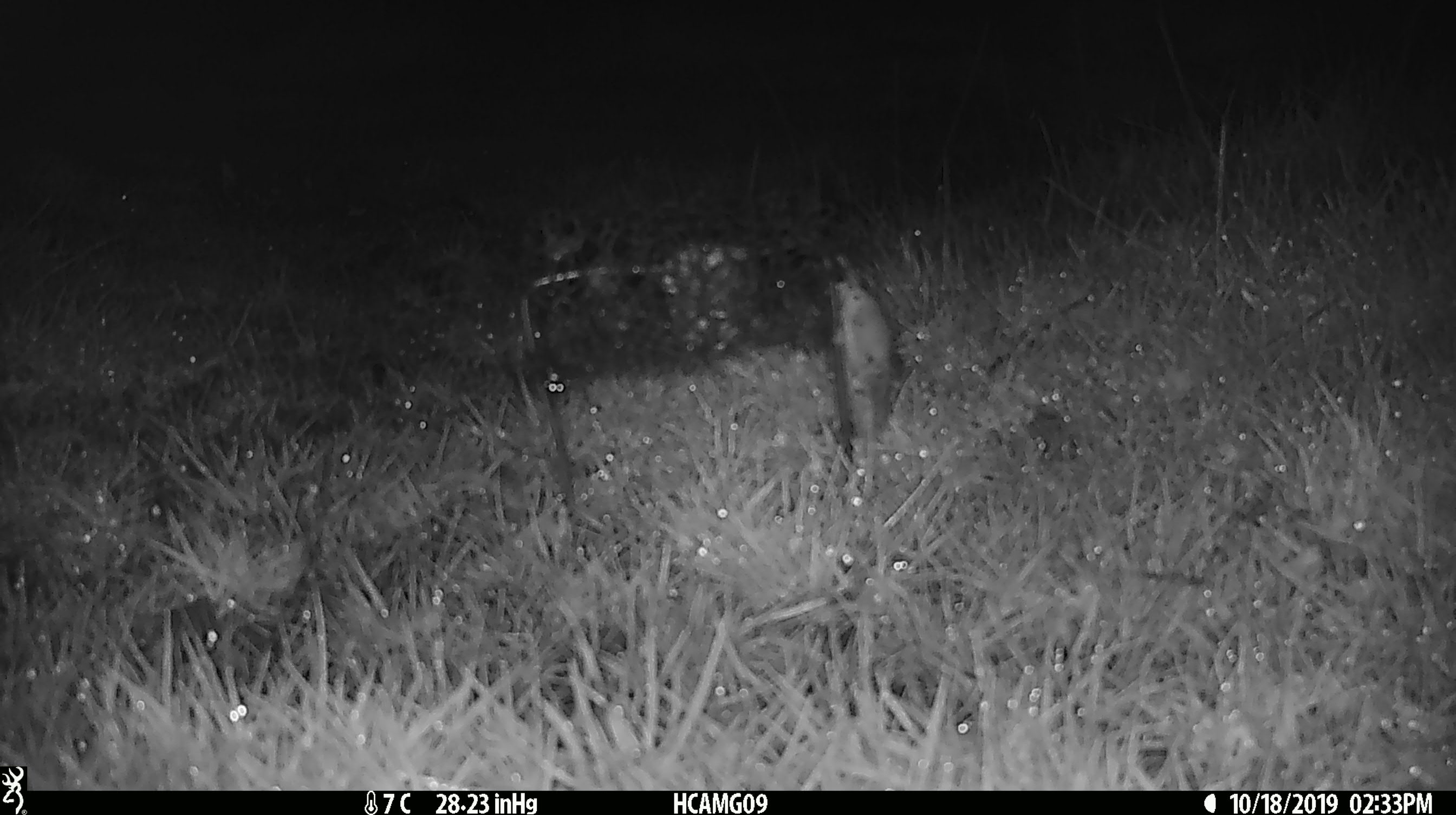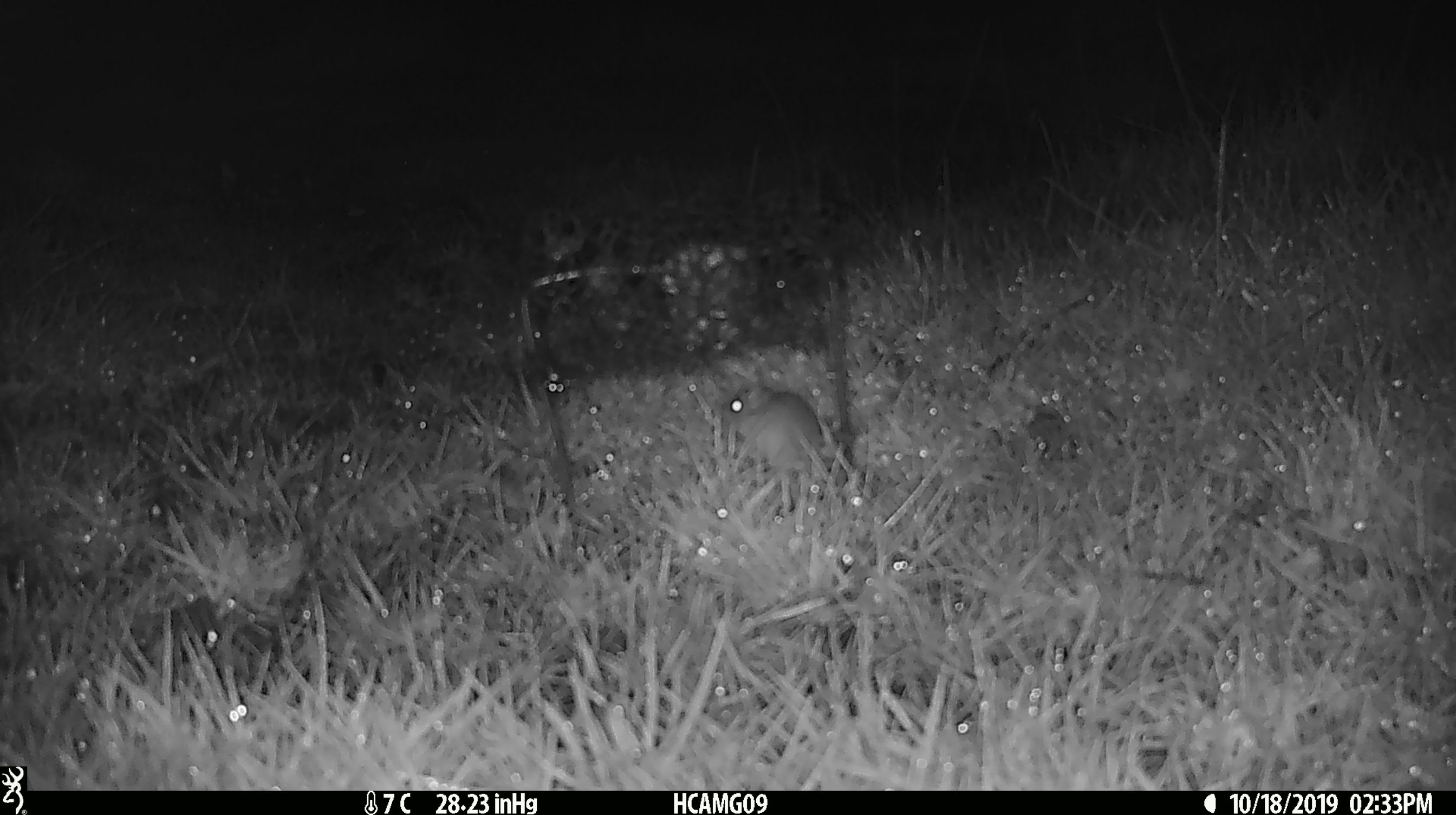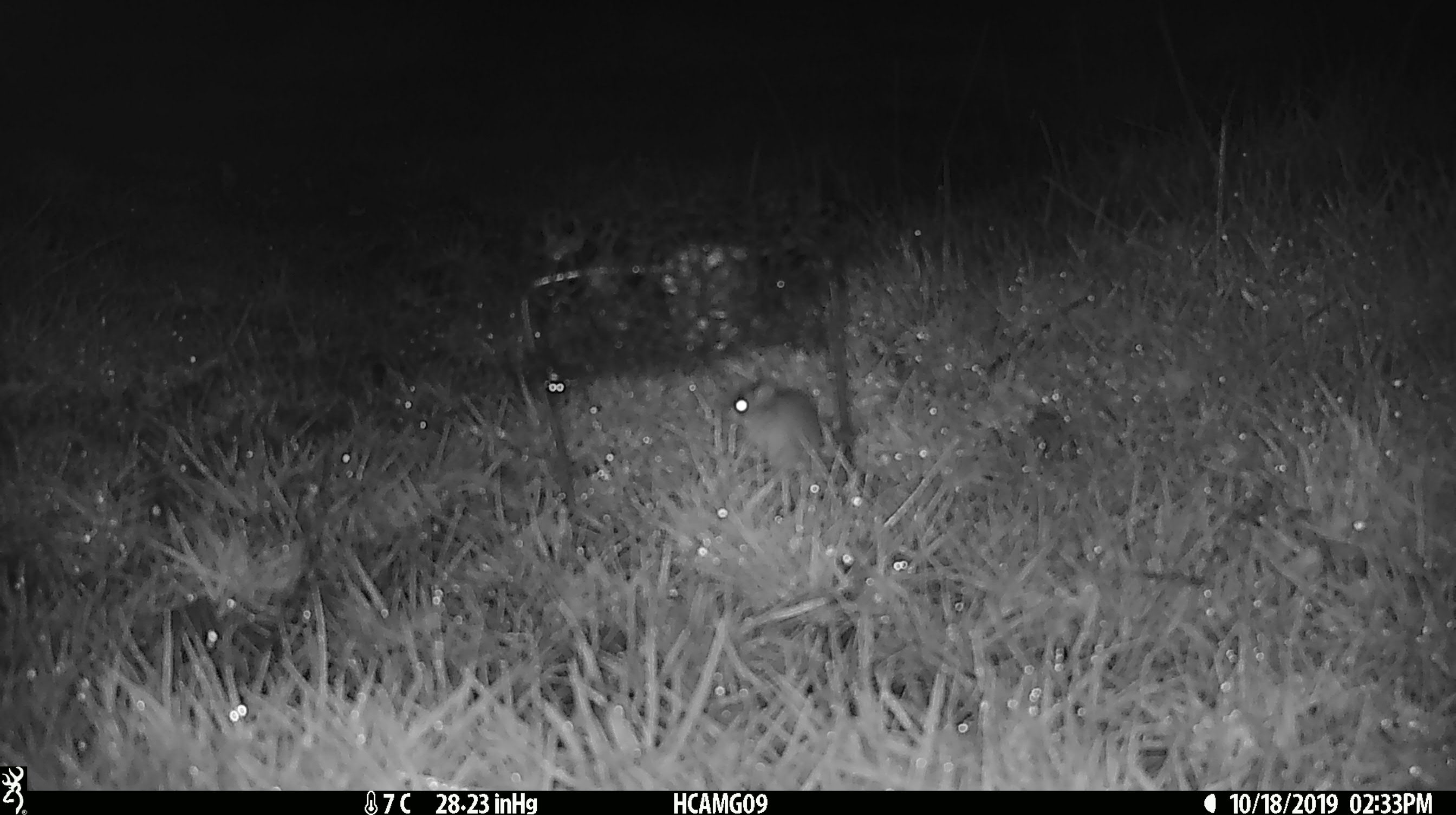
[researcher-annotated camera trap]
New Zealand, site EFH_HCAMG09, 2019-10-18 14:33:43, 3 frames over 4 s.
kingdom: Animalia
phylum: Chordata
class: Mammalia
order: Rodentia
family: Muridae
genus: Mus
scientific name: Mus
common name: mouse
Mouse (Mus).